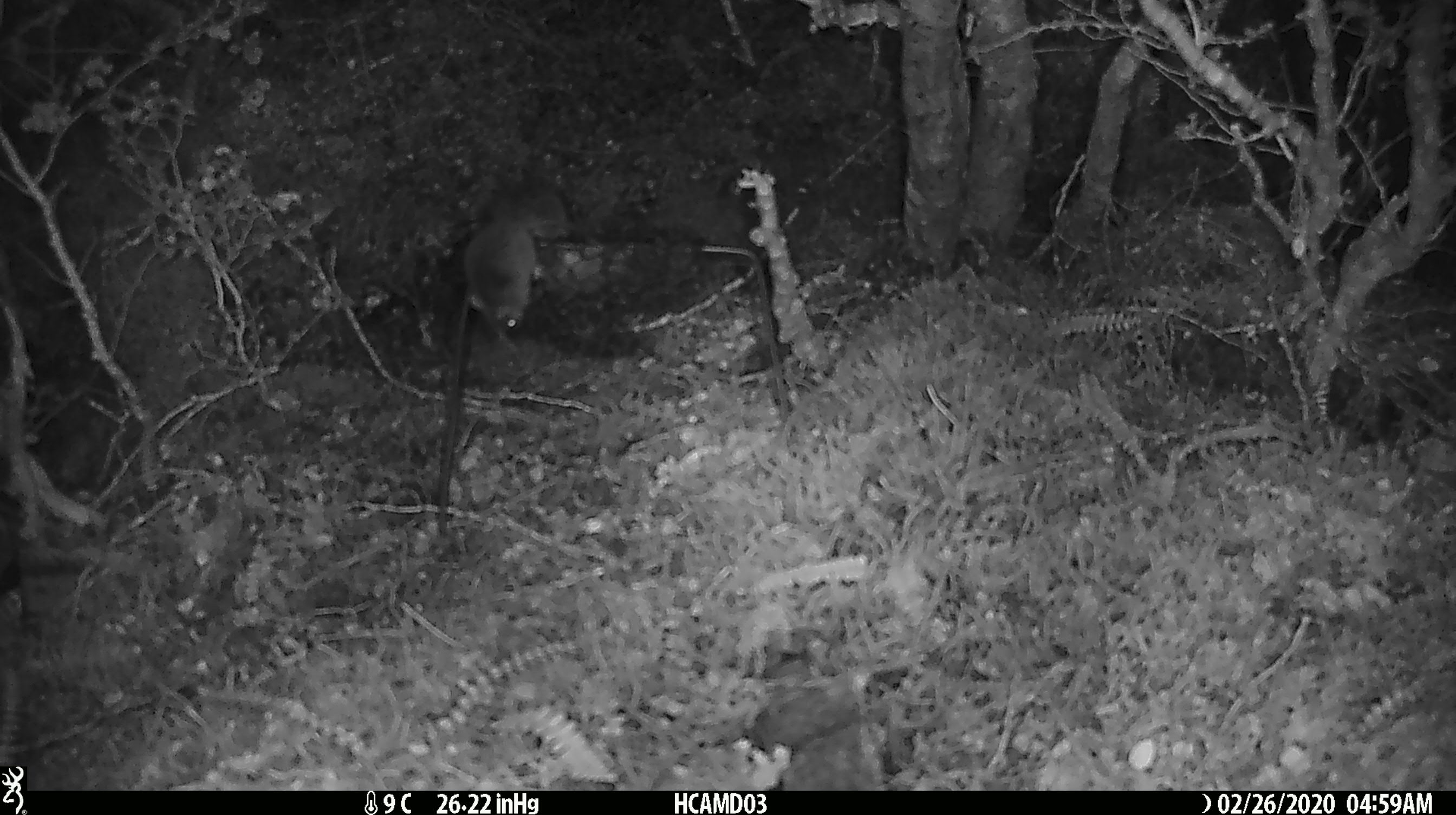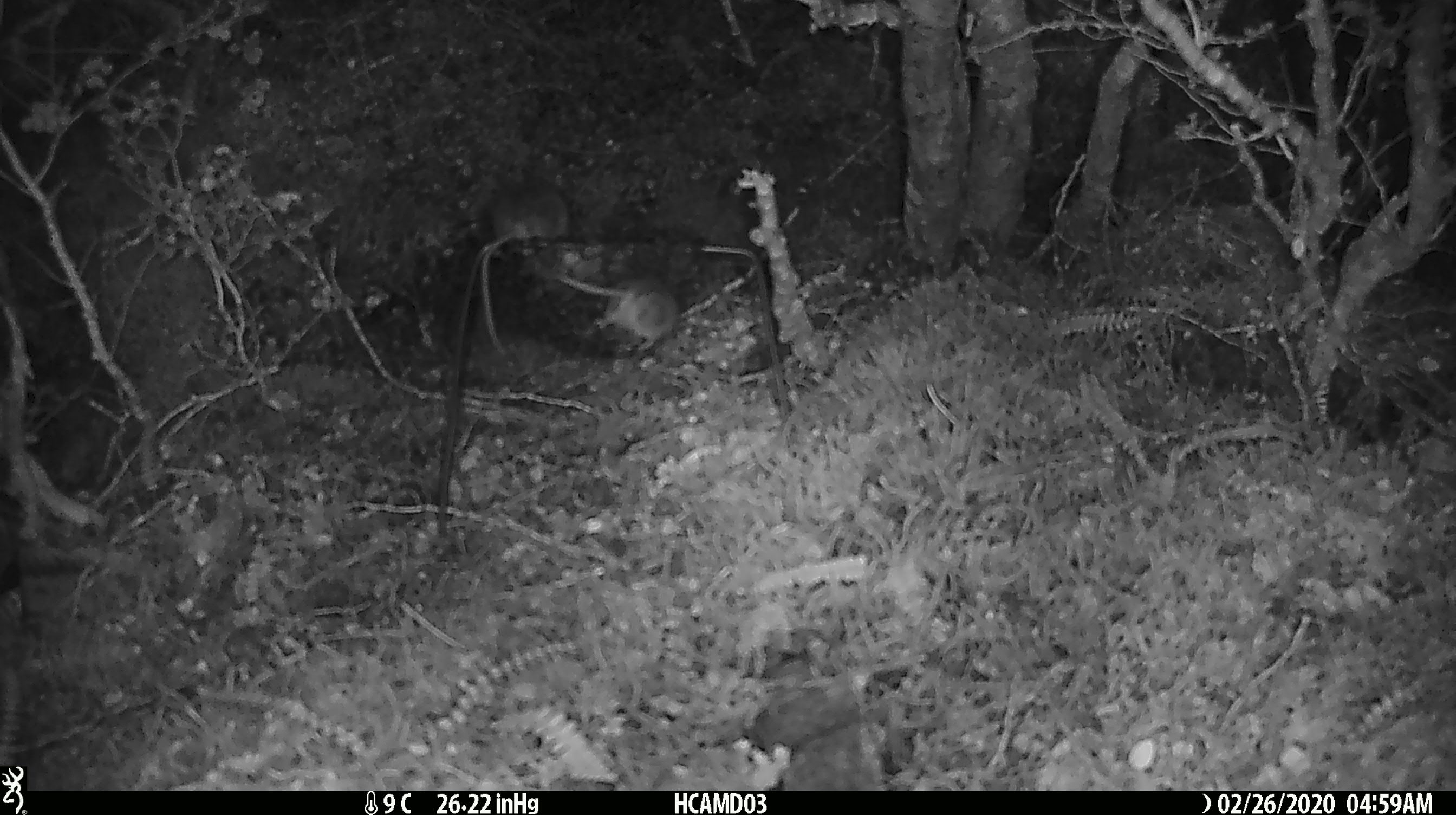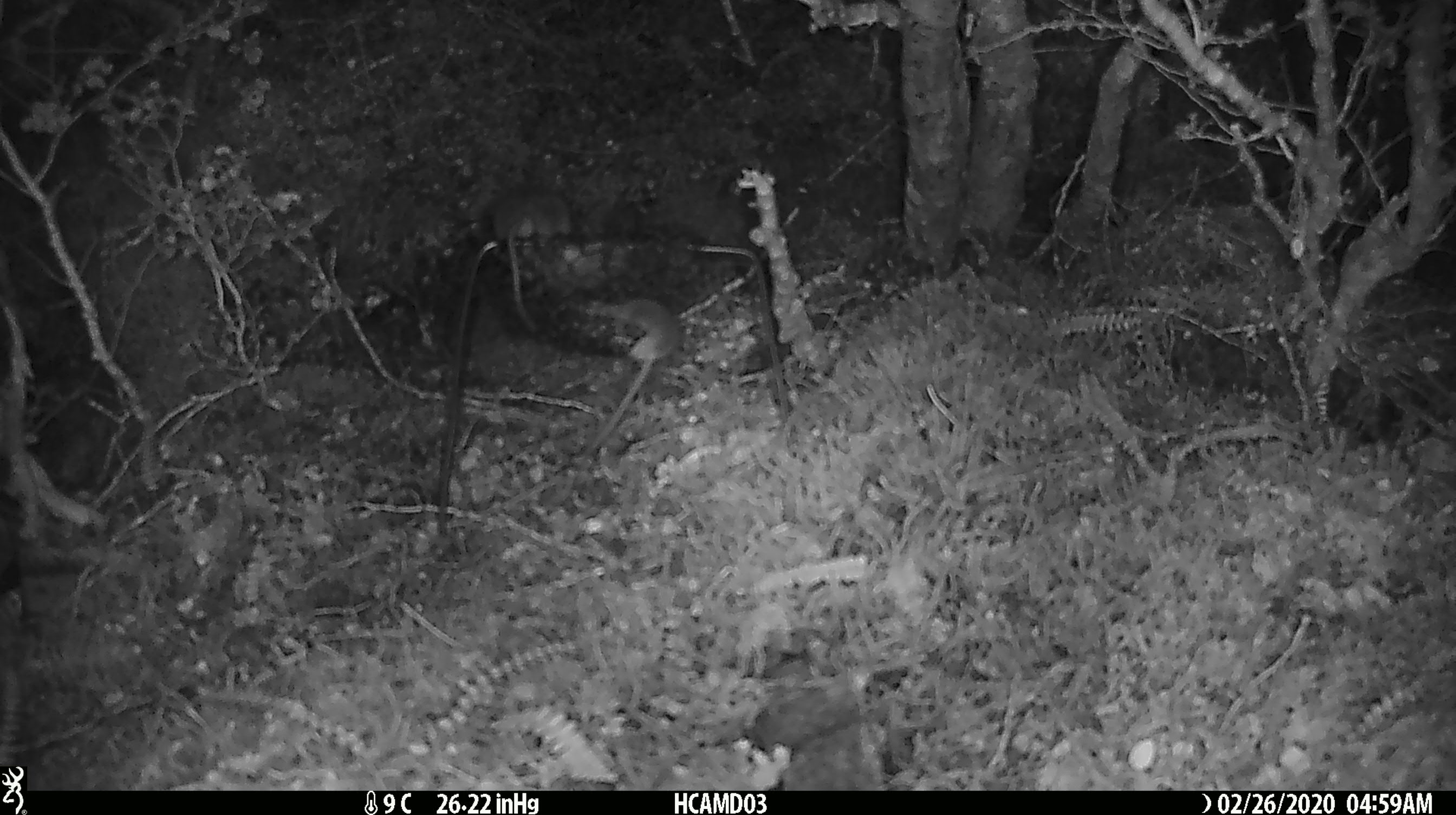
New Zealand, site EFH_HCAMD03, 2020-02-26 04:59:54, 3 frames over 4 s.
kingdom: Animalia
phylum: Chordata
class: Mammalia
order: Rodentia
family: Muridae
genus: Mus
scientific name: Mus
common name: mouse